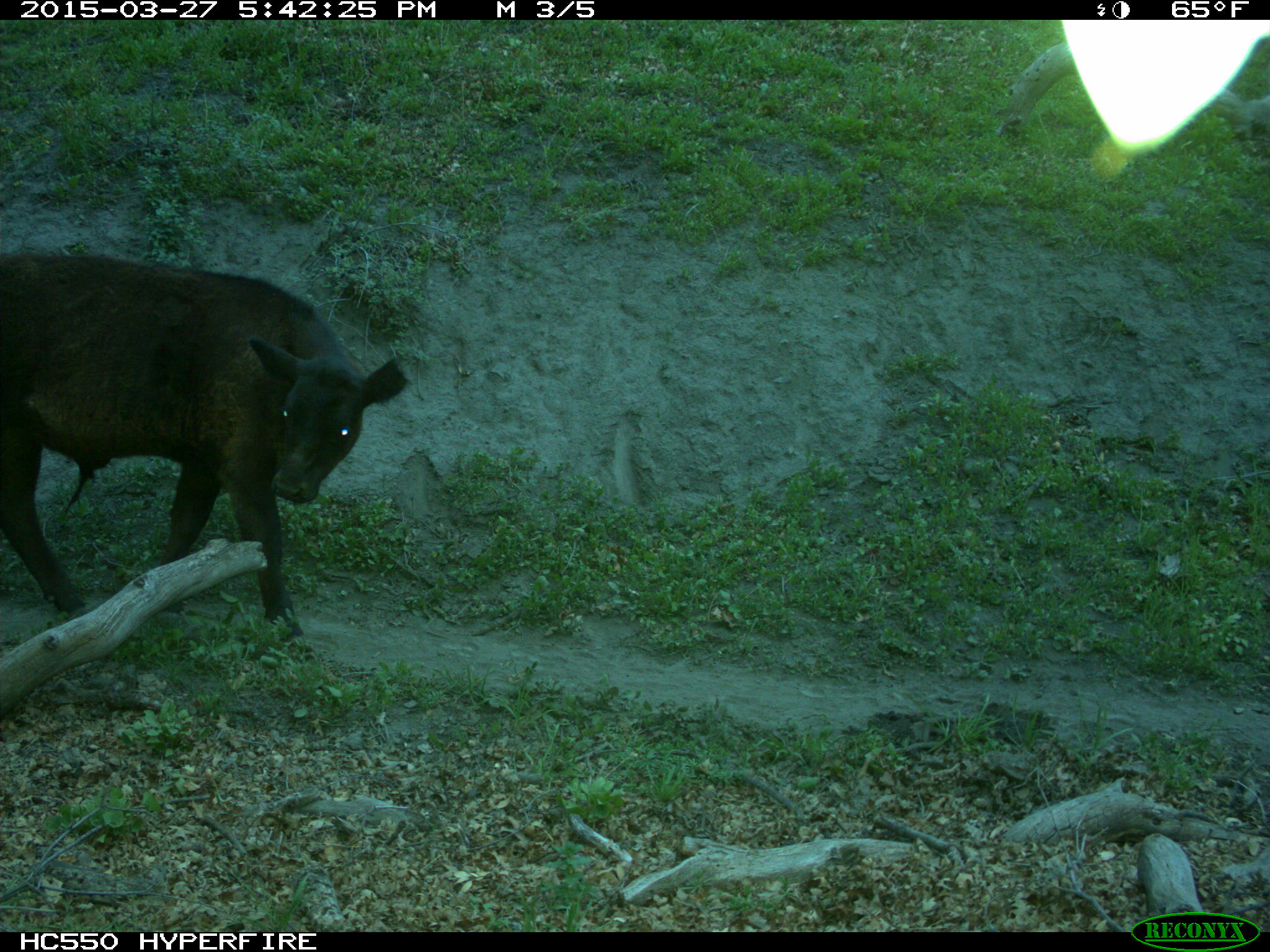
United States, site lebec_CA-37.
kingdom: Animalia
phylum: Chordata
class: Mammalia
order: Artiodactyla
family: Bovidae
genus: Bos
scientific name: Bos taurus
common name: domestic cow